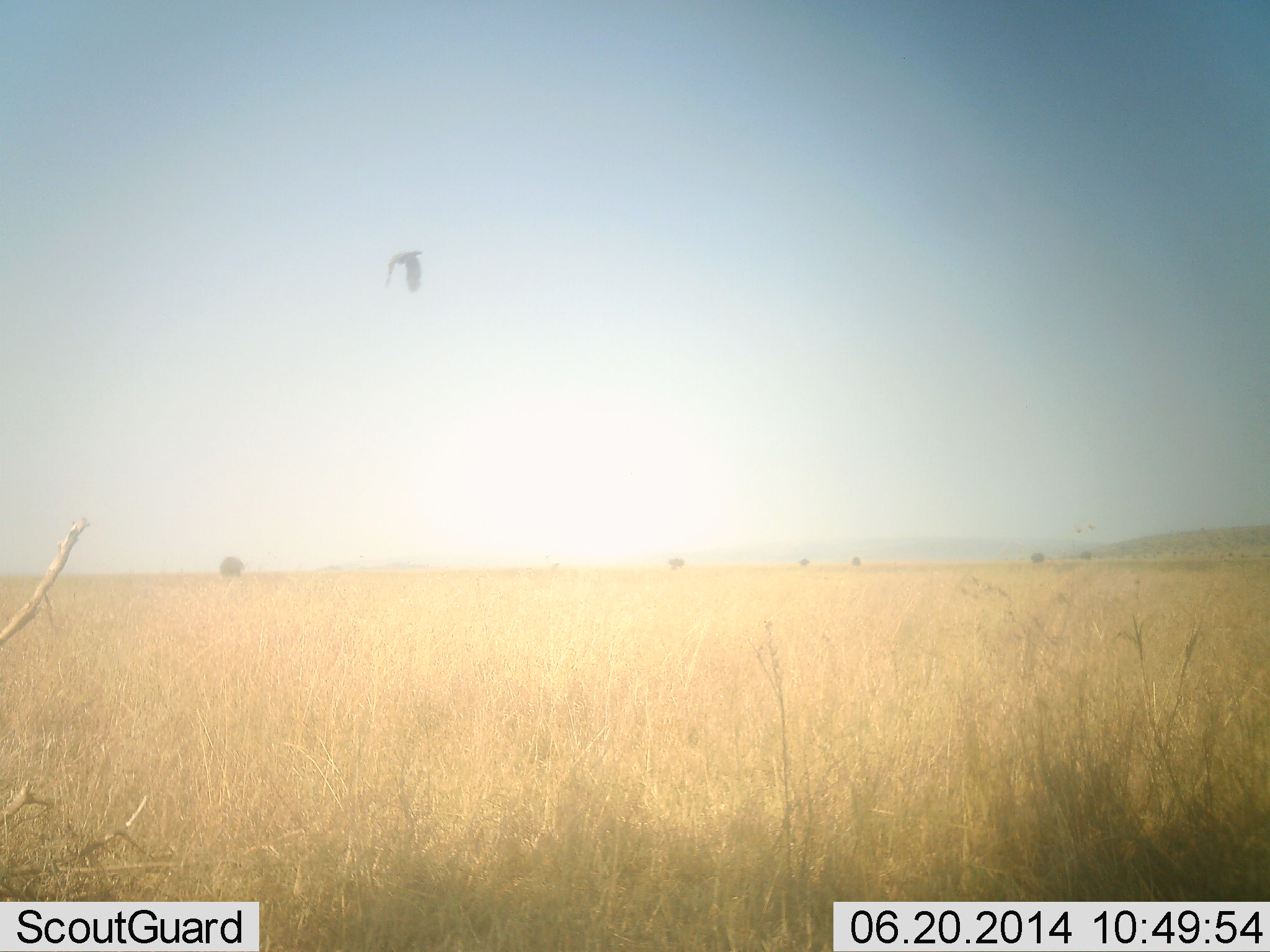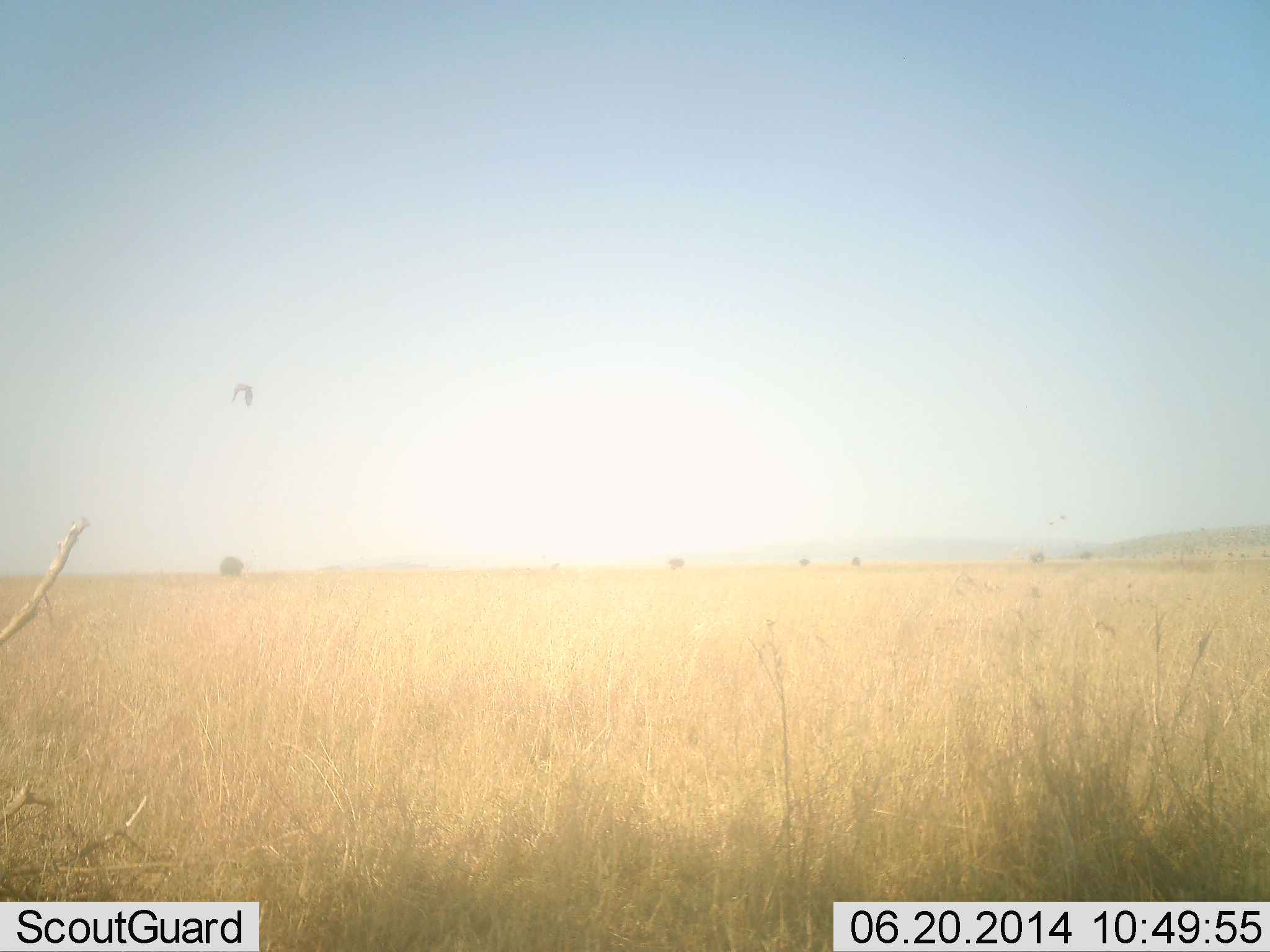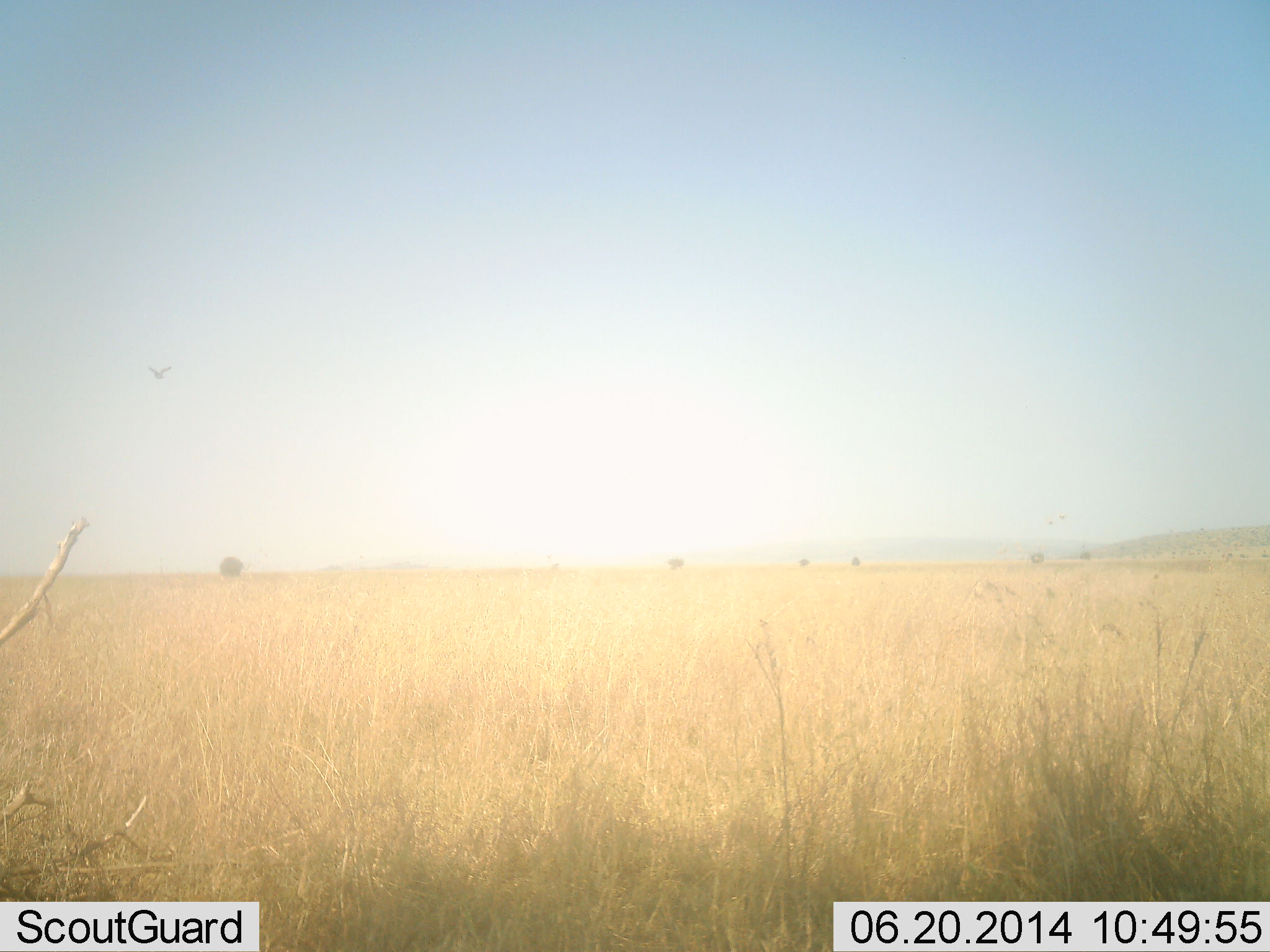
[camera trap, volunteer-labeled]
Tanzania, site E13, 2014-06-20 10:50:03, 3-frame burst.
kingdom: Animalia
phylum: Chordata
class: Aves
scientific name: Aves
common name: bird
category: otherbird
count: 1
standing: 0%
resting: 0%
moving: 100%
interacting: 0%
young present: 0%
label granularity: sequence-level